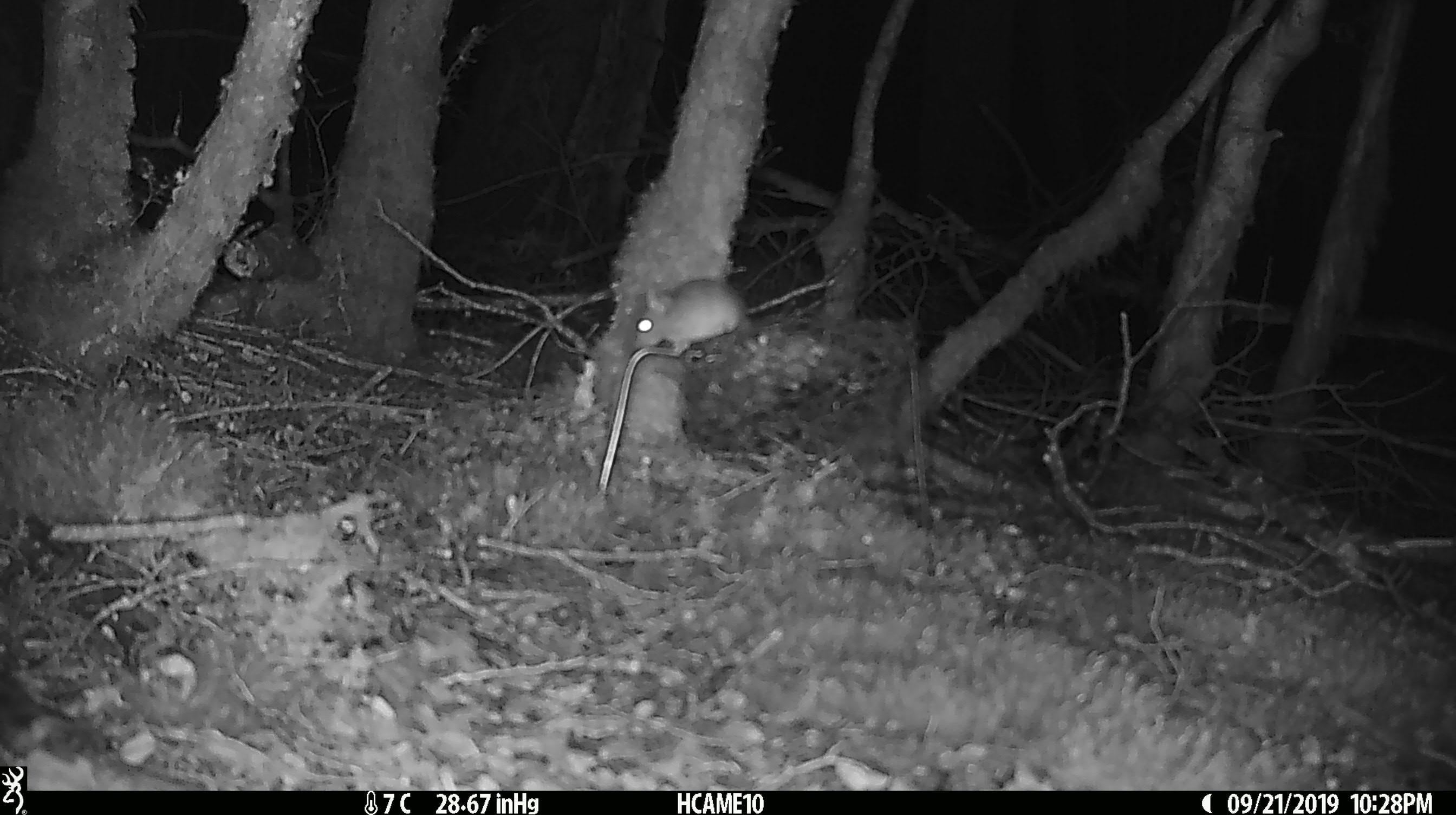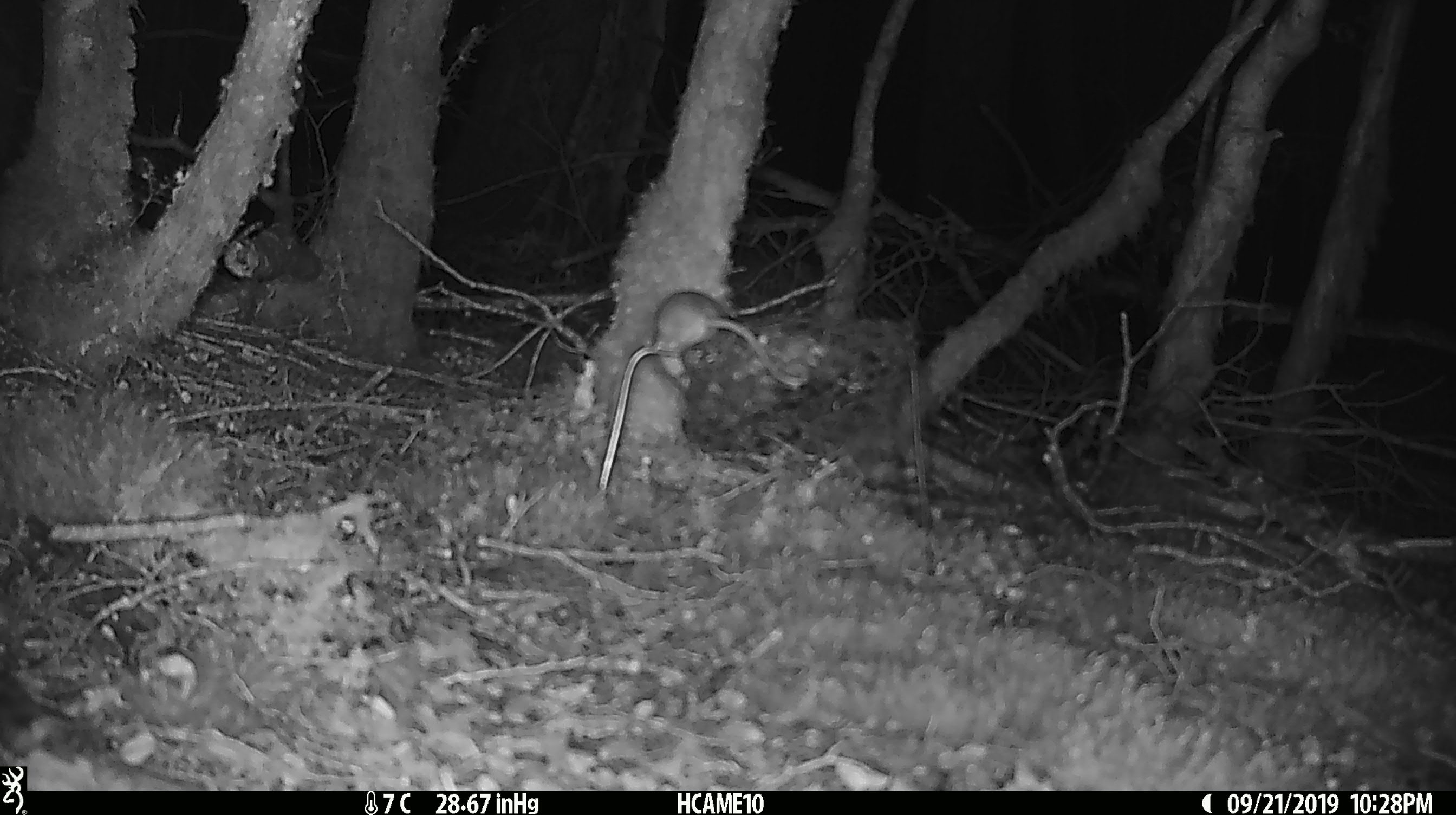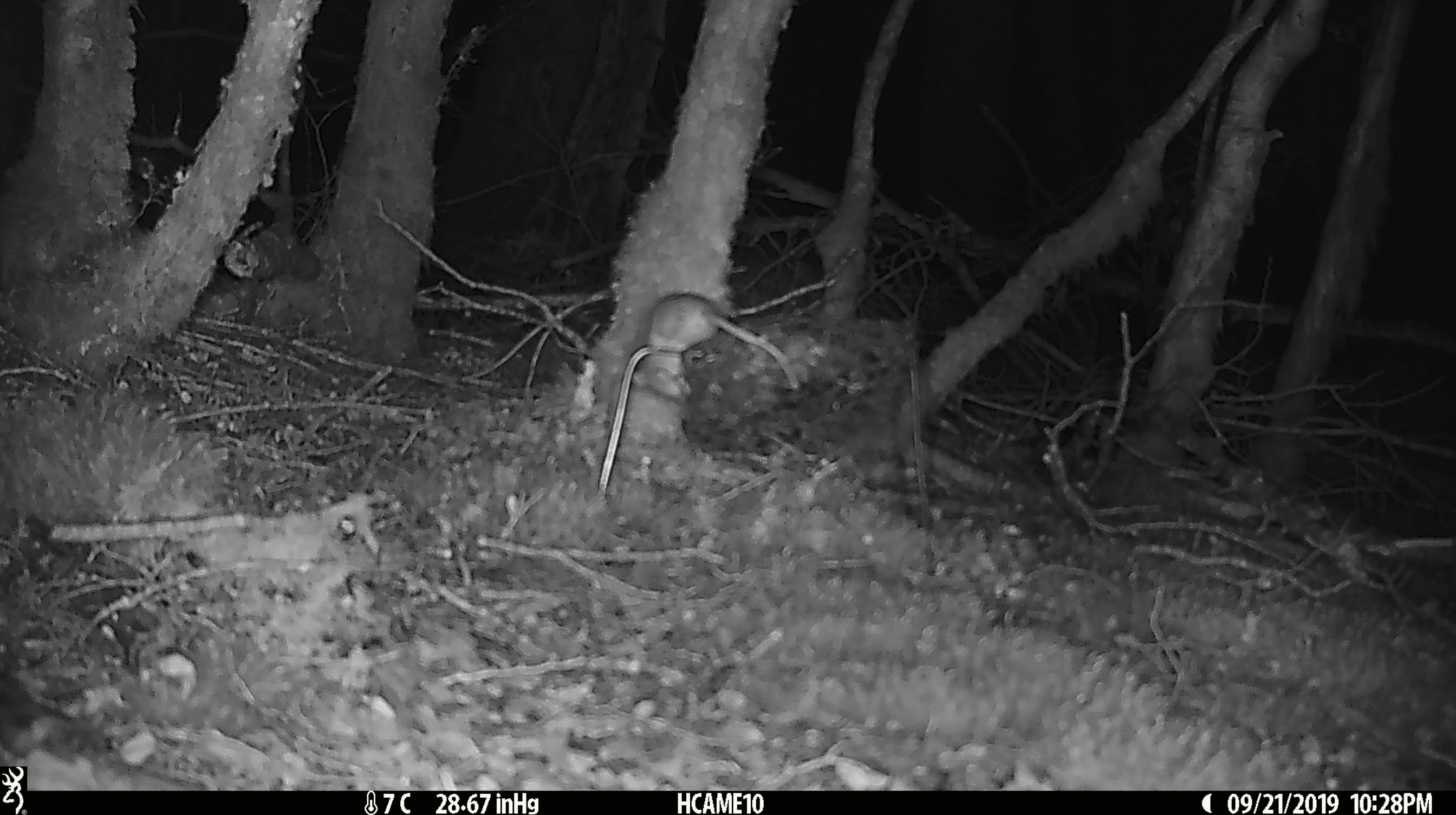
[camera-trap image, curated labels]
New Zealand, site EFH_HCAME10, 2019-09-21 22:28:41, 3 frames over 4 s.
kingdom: Animalia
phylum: Chordata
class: Mammalia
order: Rodentia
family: Muridae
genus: Mus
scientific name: Mus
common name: mouse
Mouse (Mus).